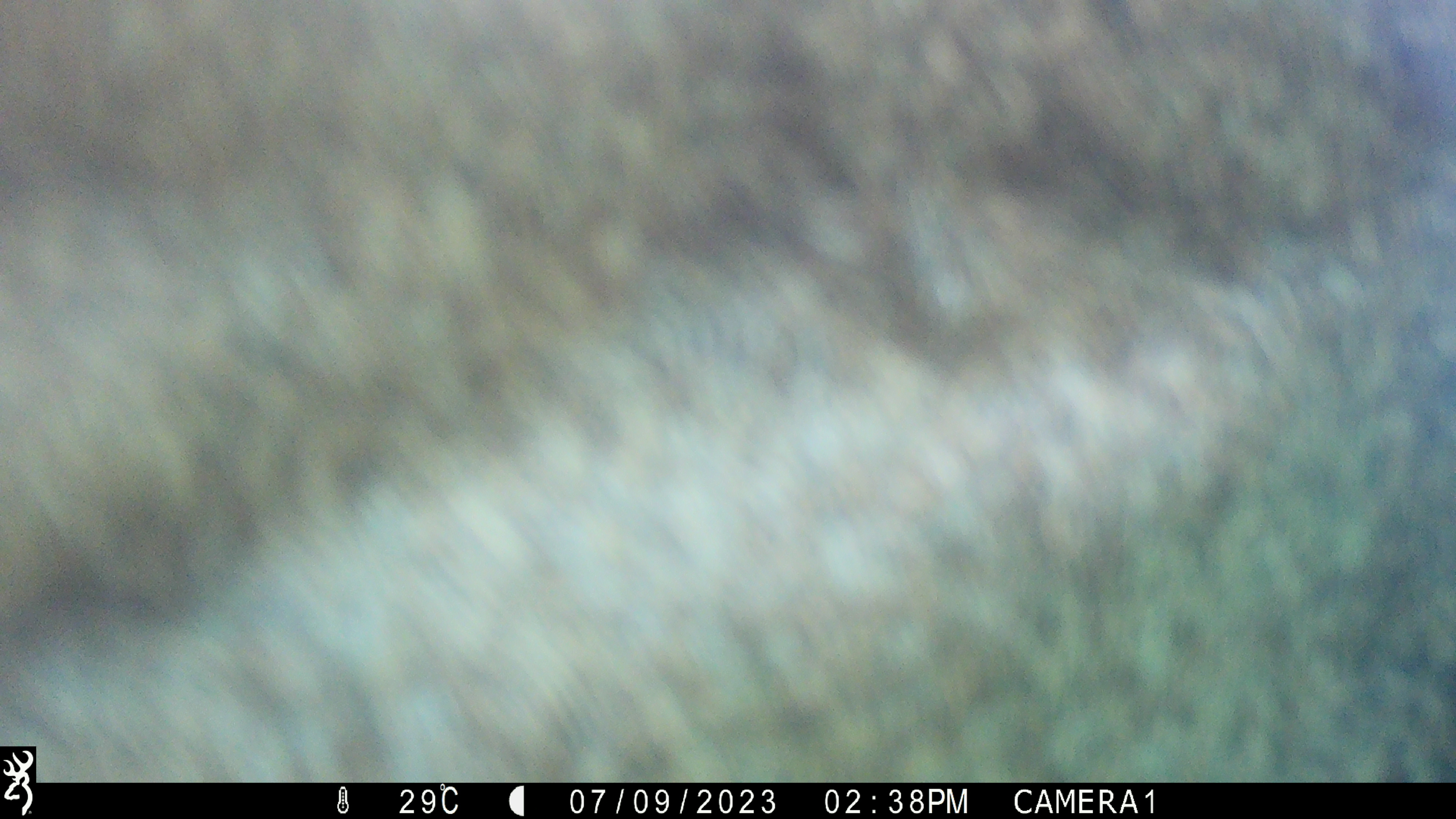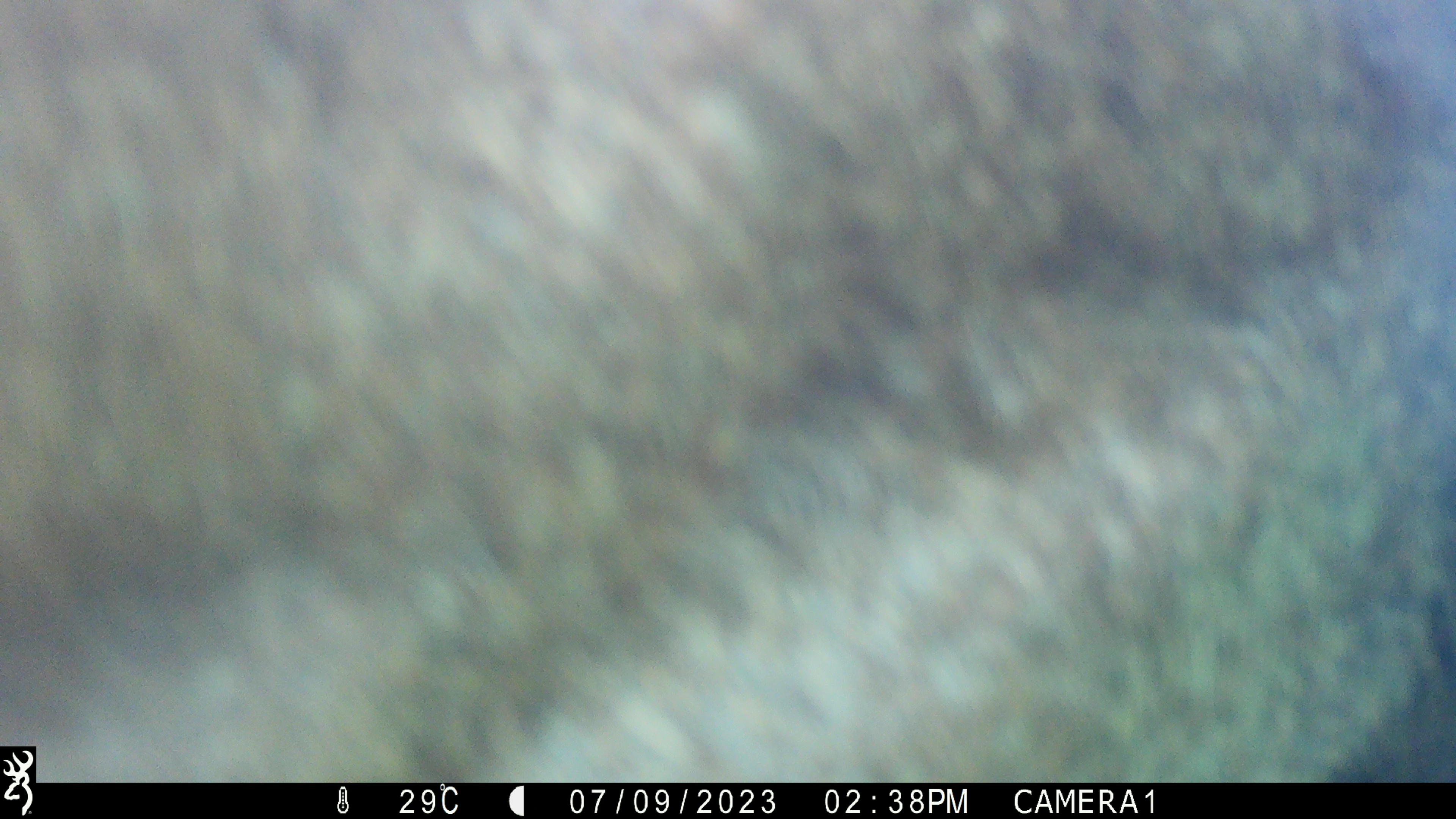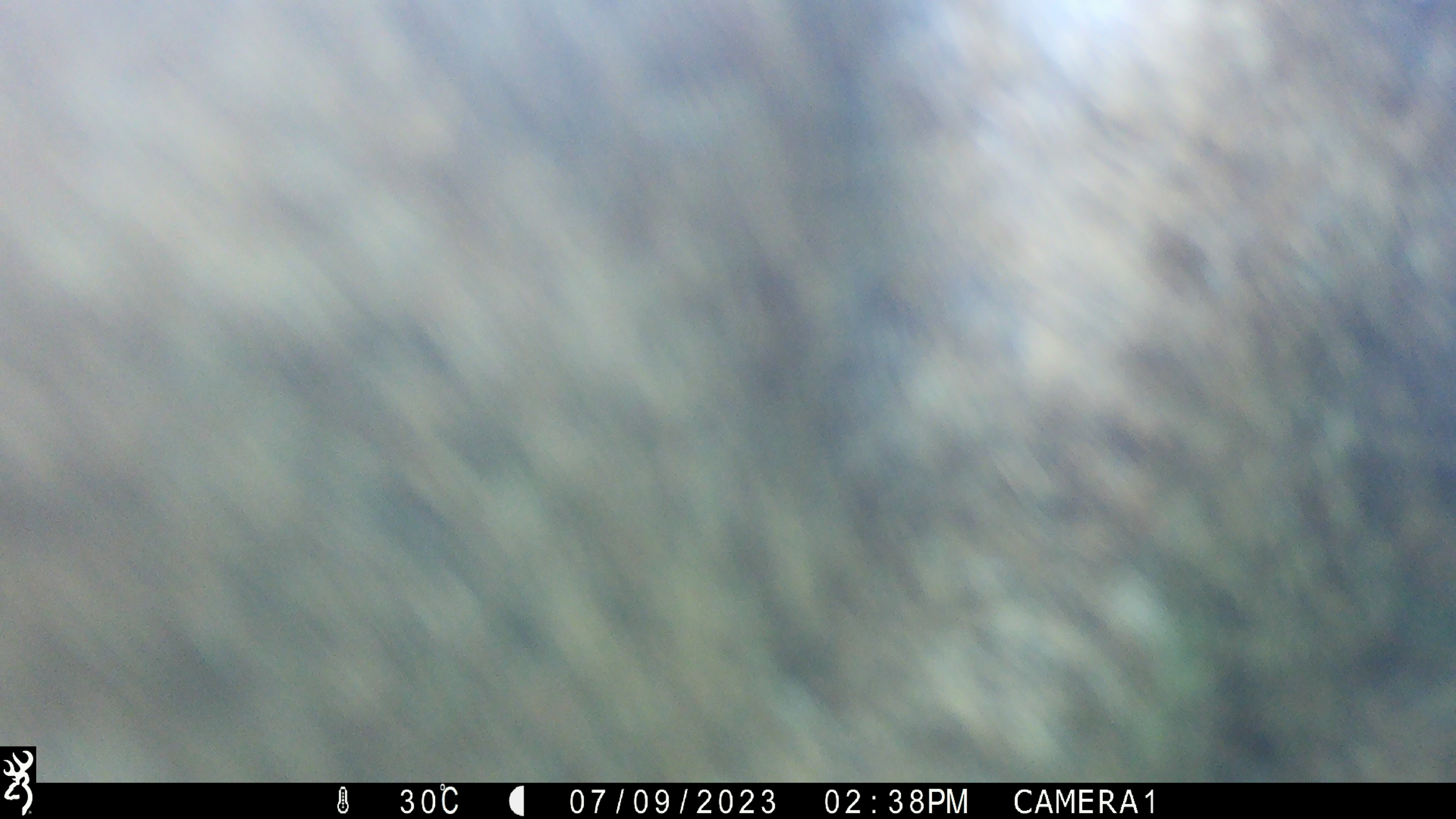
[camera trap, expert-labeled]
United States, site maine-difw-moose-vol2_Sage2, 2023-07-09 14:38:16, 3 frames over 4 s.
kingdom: Animalia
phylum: Chordata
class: Mammalia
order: Artiodactyla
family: Cervidae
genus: Alces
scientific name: Alces alces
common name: moose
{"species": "moose (Alces alces)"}